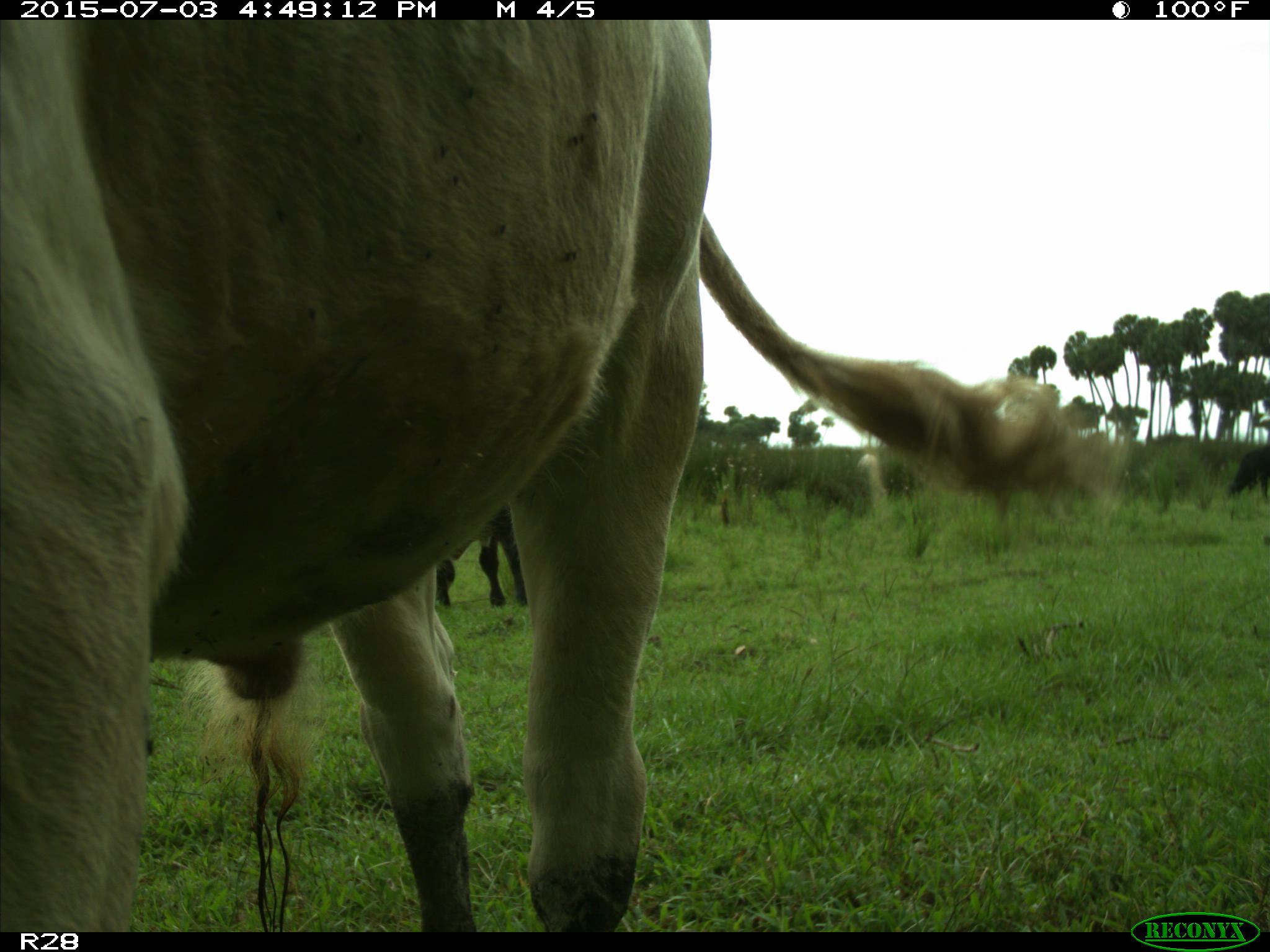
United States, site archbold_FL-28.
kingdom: Animalia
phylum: Chordata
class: Mammalia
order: Artiodactyla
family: Bovidae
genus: Bos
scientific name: Bos taurus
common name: domestic cow